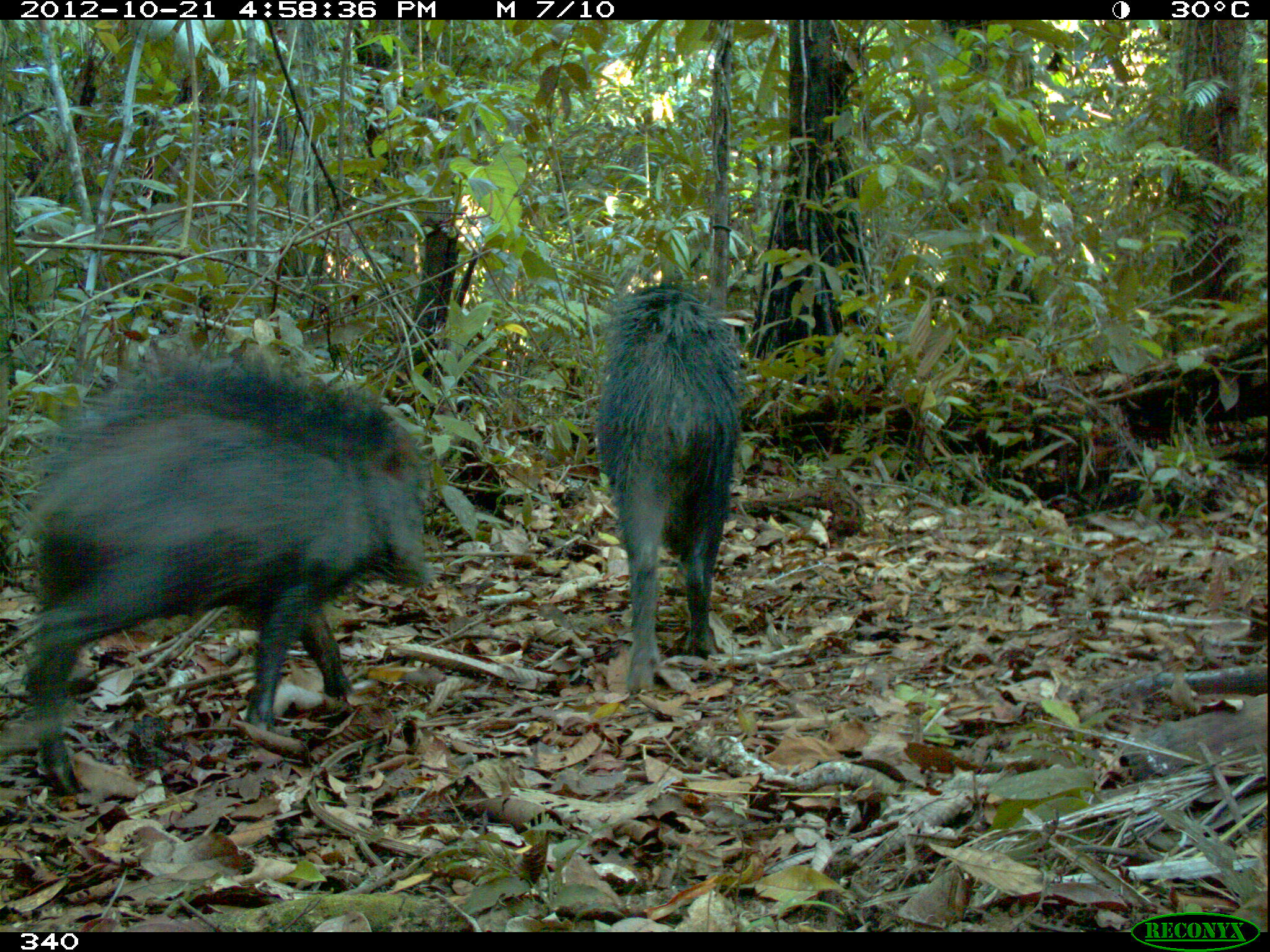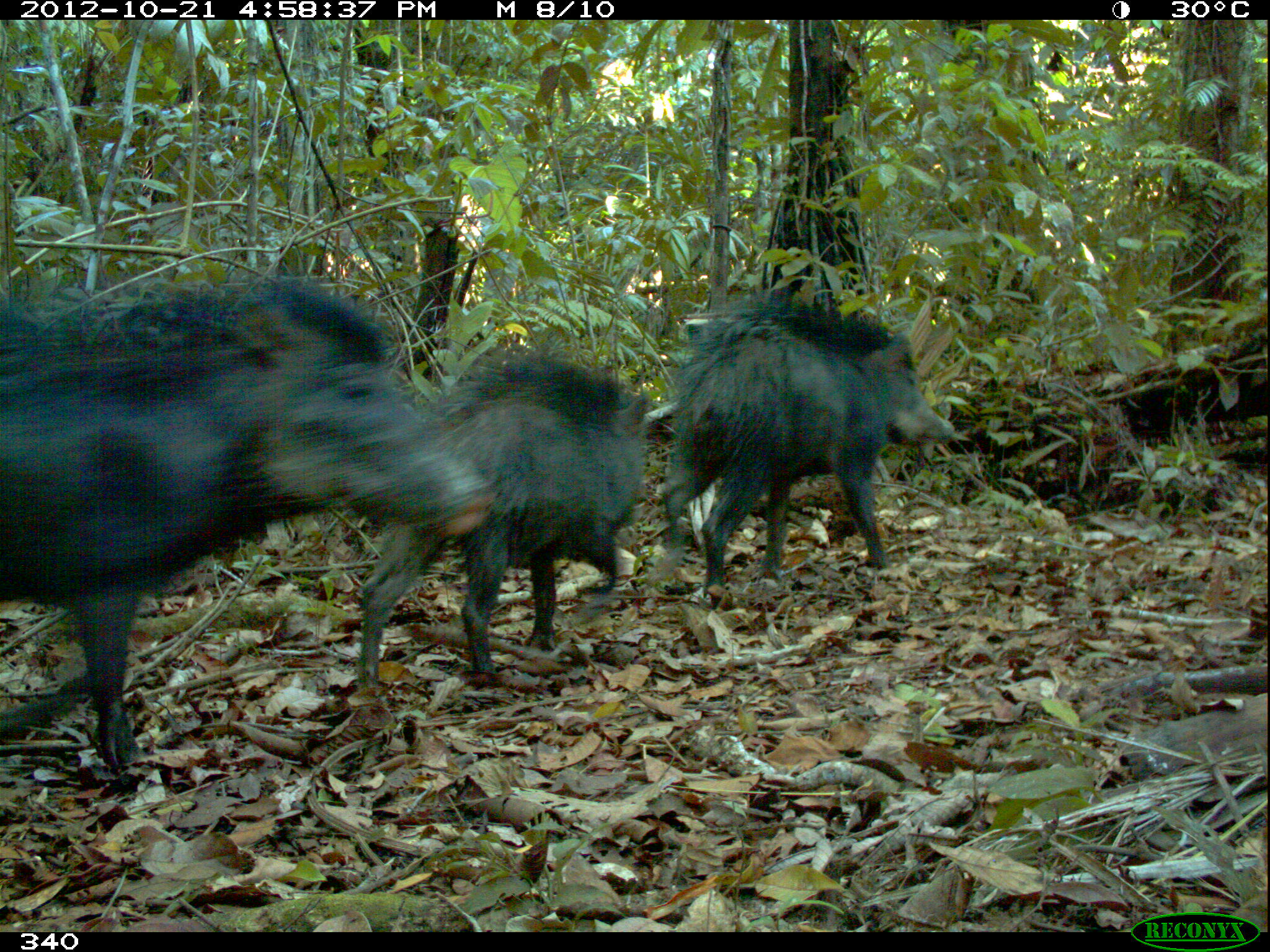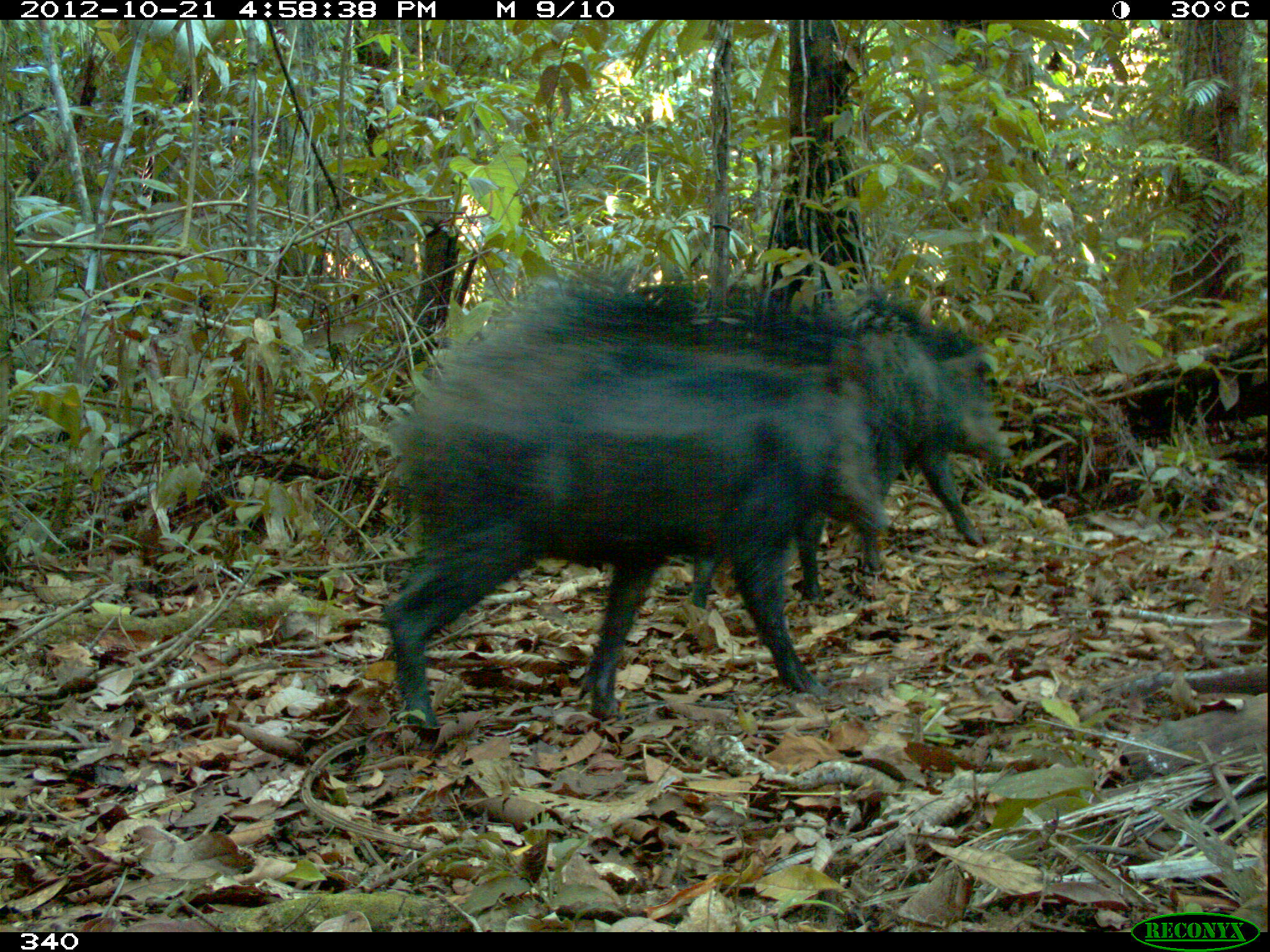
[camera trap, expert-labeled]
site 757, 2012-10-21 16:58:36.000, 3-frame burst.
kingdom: Animalia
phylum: Chordata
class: Mammalia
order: Artiodactyla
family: Tayassuidae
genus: Tayassu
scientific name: Tayassu pecari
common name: white-lipped peccary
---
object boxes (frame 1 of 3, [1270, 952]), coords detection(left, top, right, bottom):
tayassu pecari: detection(25, 364, 434, 796); detection(591, 282, 748, 692)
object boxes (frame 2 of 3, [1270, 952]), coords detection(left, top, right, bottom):
tayassu pecari: detection(0, 275, 498, 771); detection(356, 350, 648, 690); detection(660, 294, 956, 601)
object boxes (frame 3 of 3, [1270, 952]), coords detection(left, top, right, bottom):
tayassu pecari: detection(380, 272, 892, 730); detection(663, 286, 1014, 609)